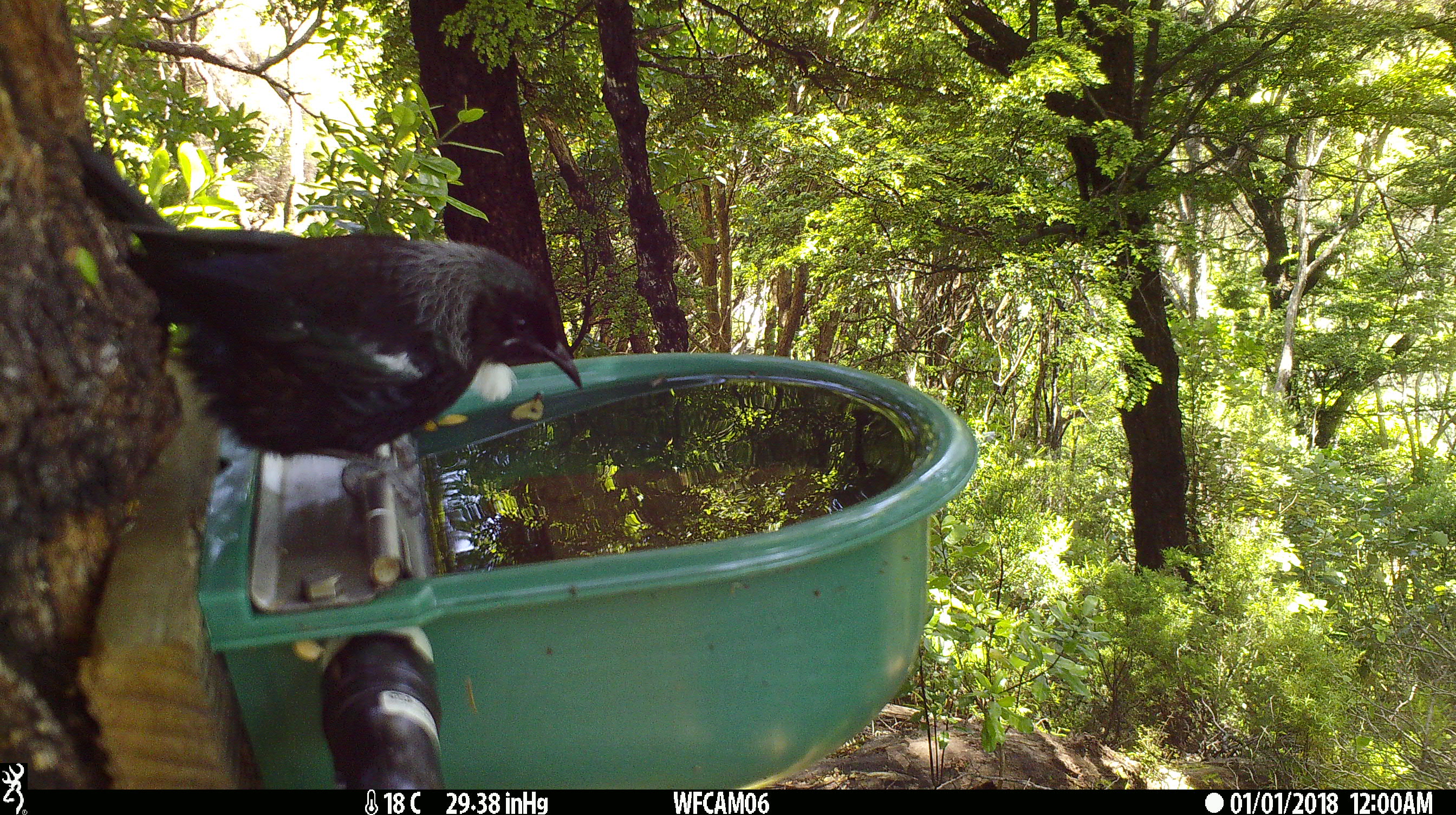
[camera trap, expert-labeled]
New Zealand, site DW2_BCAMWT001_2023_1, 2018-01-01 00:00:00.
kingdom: Animalia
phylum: Chordata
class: Aves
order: Passeriformes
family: Meliphagidae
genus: Prosthemadera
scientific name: Prosthemadera novaeseelandiae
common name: tui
Tui (Prosthemadera novaeseelandiae).